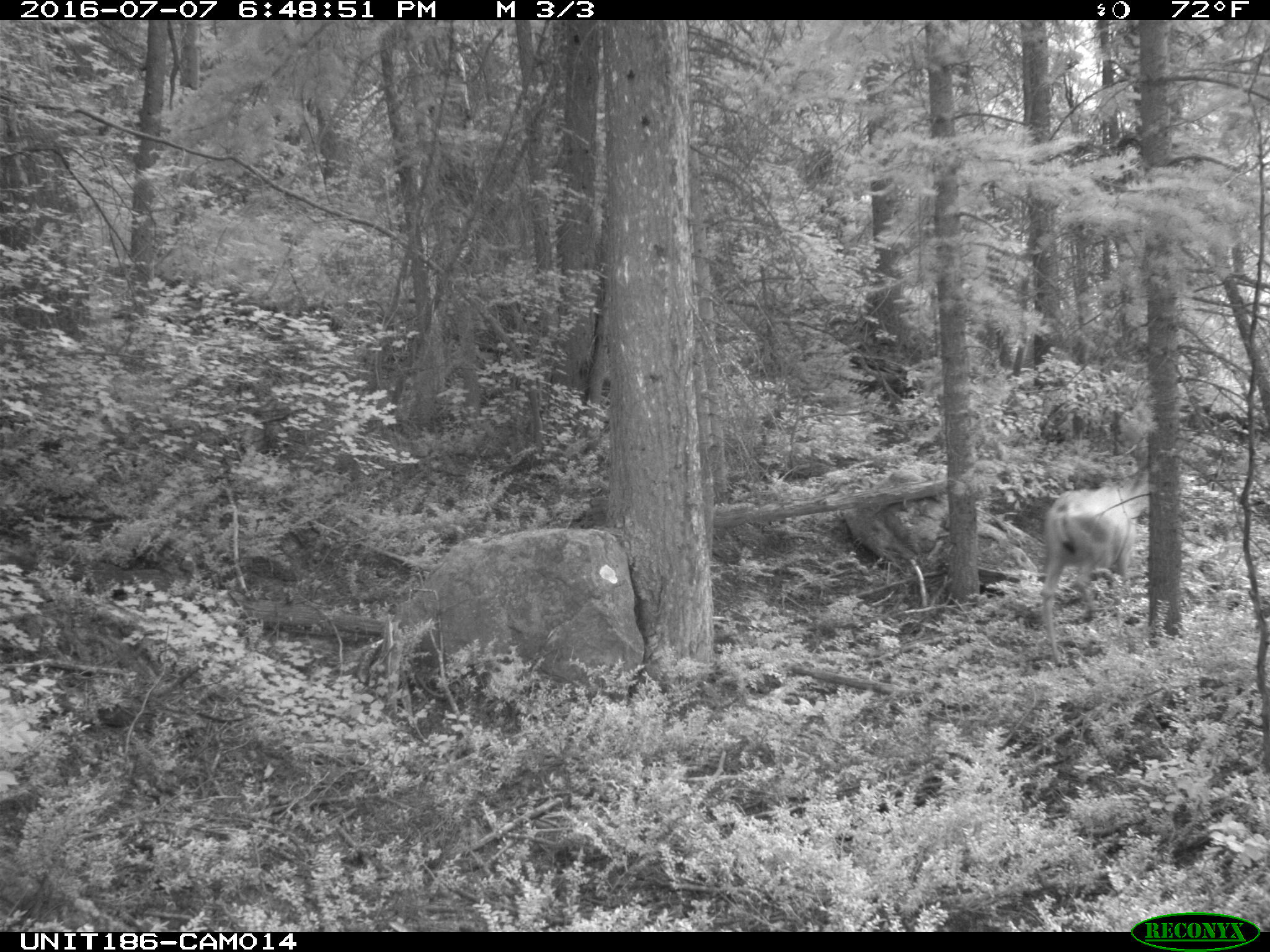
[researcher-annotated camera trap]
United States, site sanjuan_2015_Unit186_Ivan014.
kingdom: Animalia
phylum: Chordata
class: Mammalia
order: Artiodactyla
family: Cervidae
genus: Odocoileus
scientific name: Odocoileus hemionus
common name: mule deer